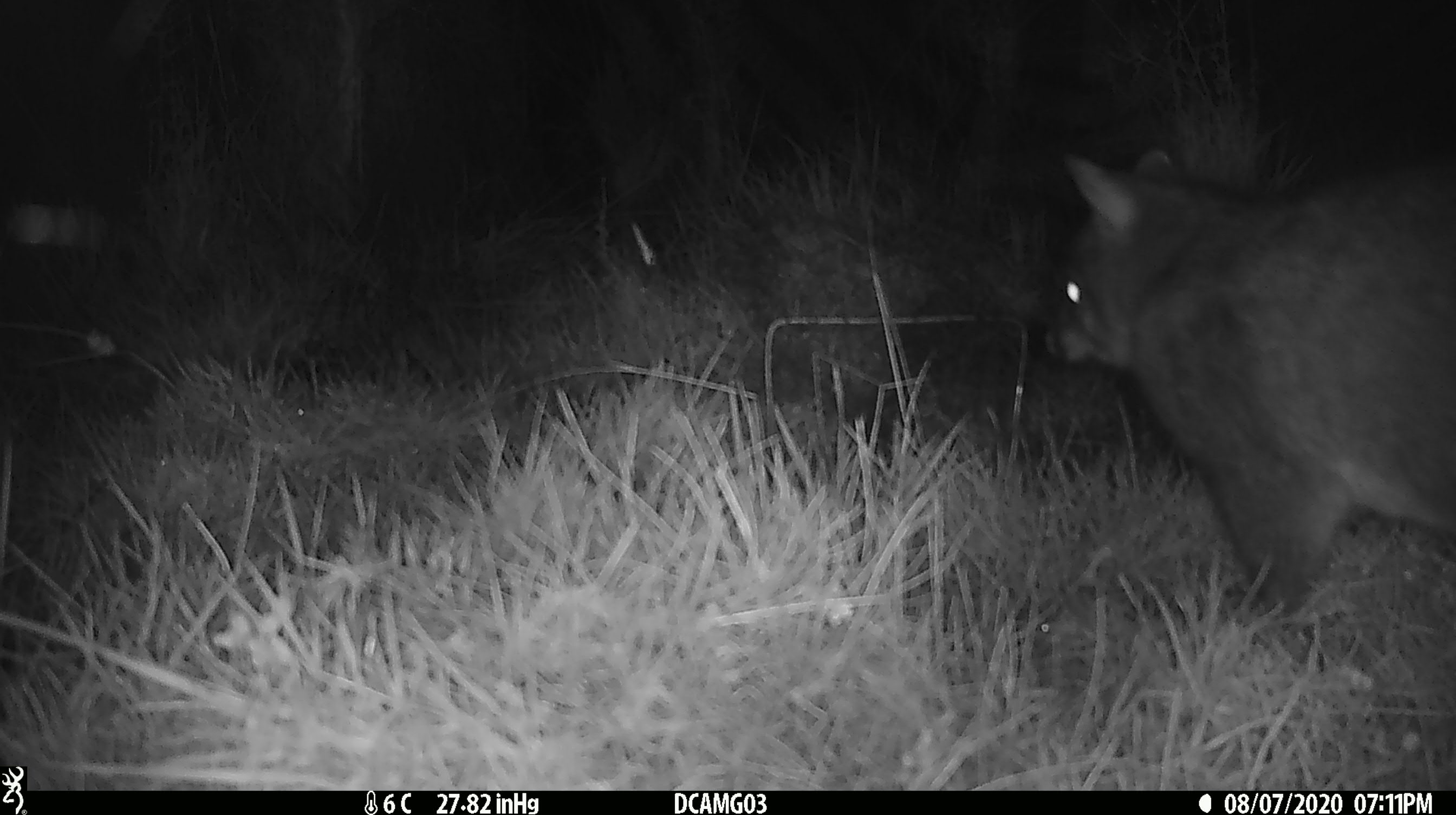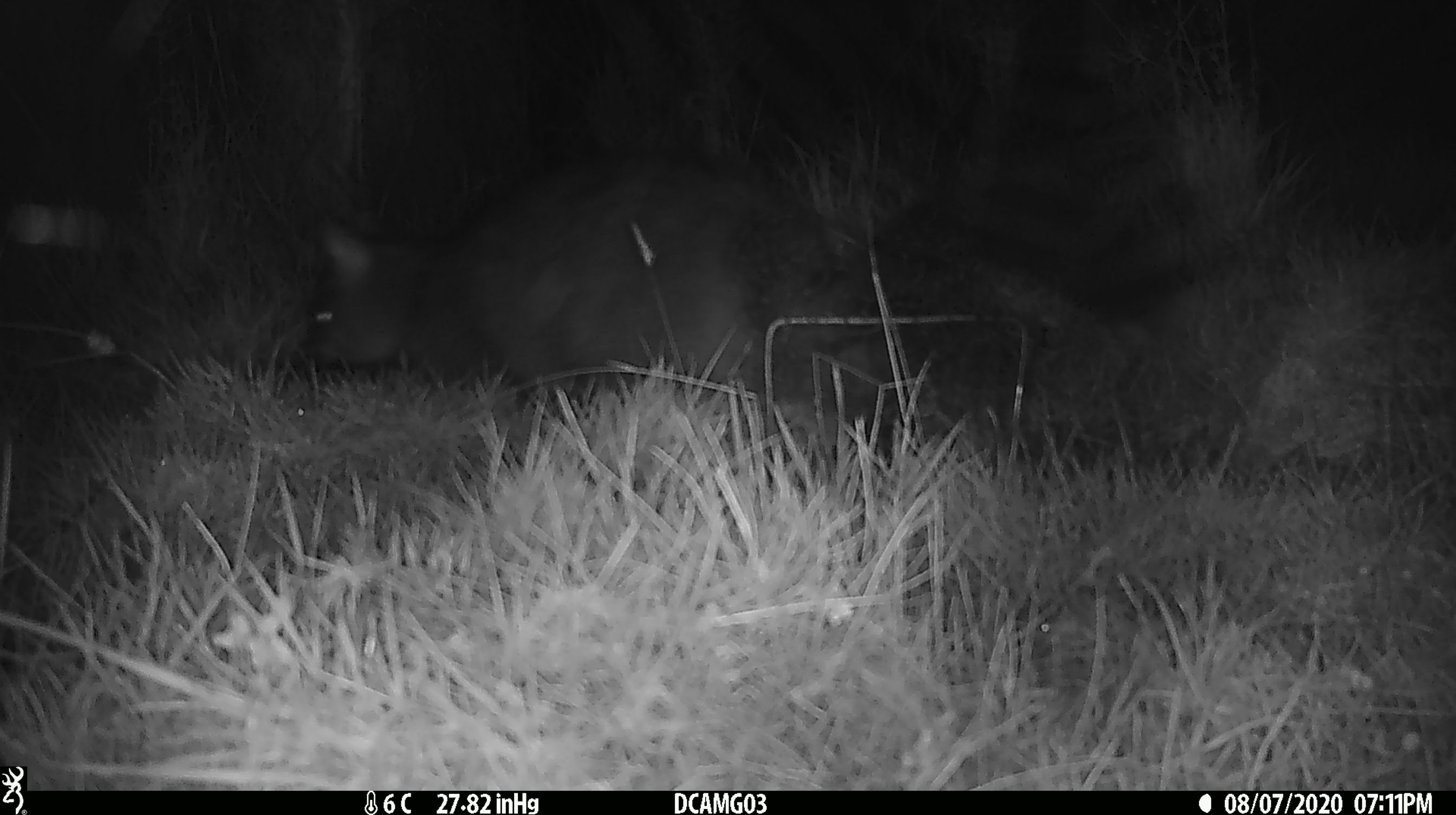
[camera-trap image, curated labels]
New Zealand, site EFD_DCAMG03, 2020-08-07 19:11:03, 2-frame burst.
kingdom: Animalia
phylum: Chordata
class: Mammalia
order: Diprotodontia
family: Phalangeridae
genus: Trichosurus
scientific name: Trichosurus vulpecula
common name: common brushtail possum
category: possum